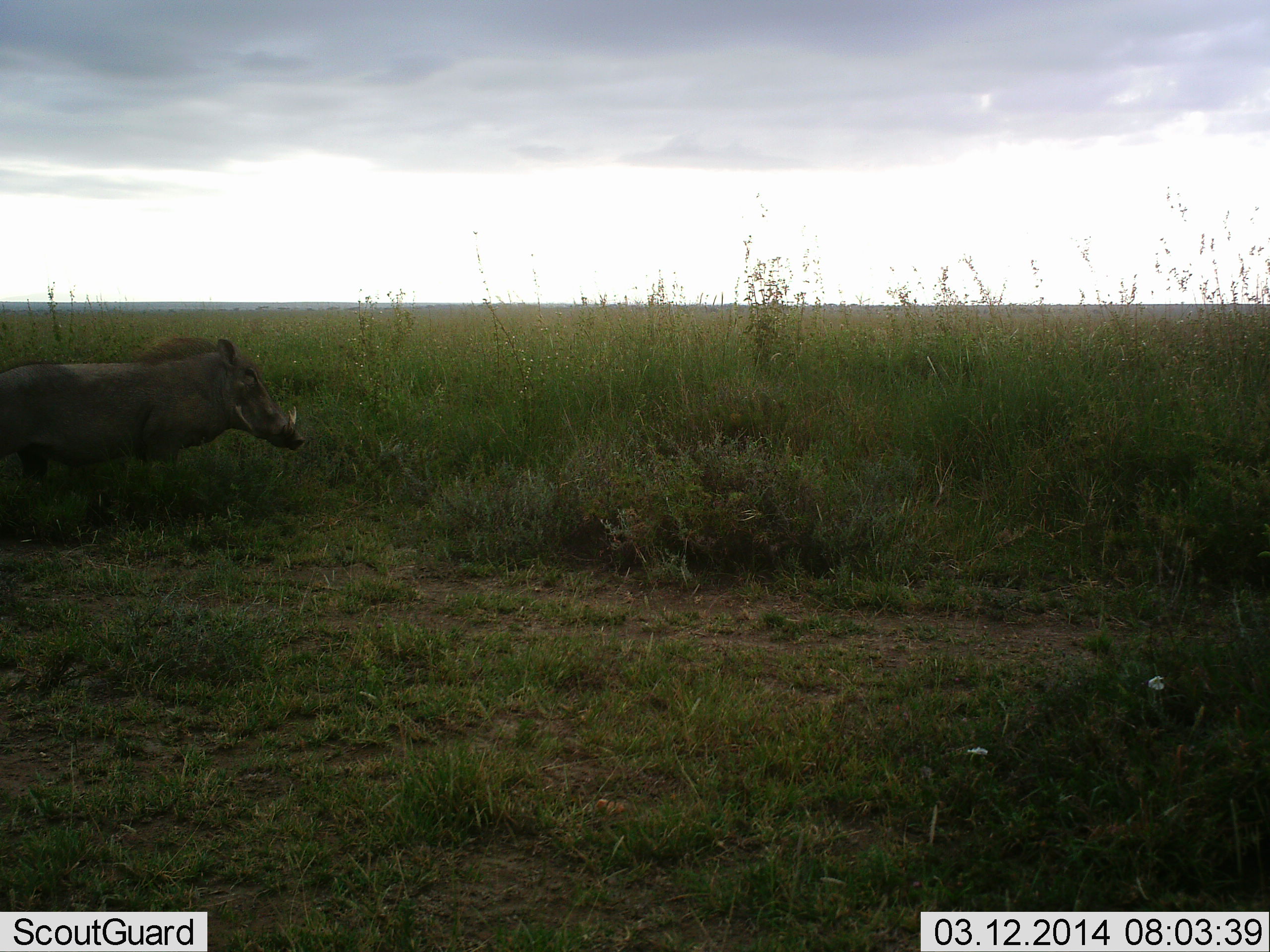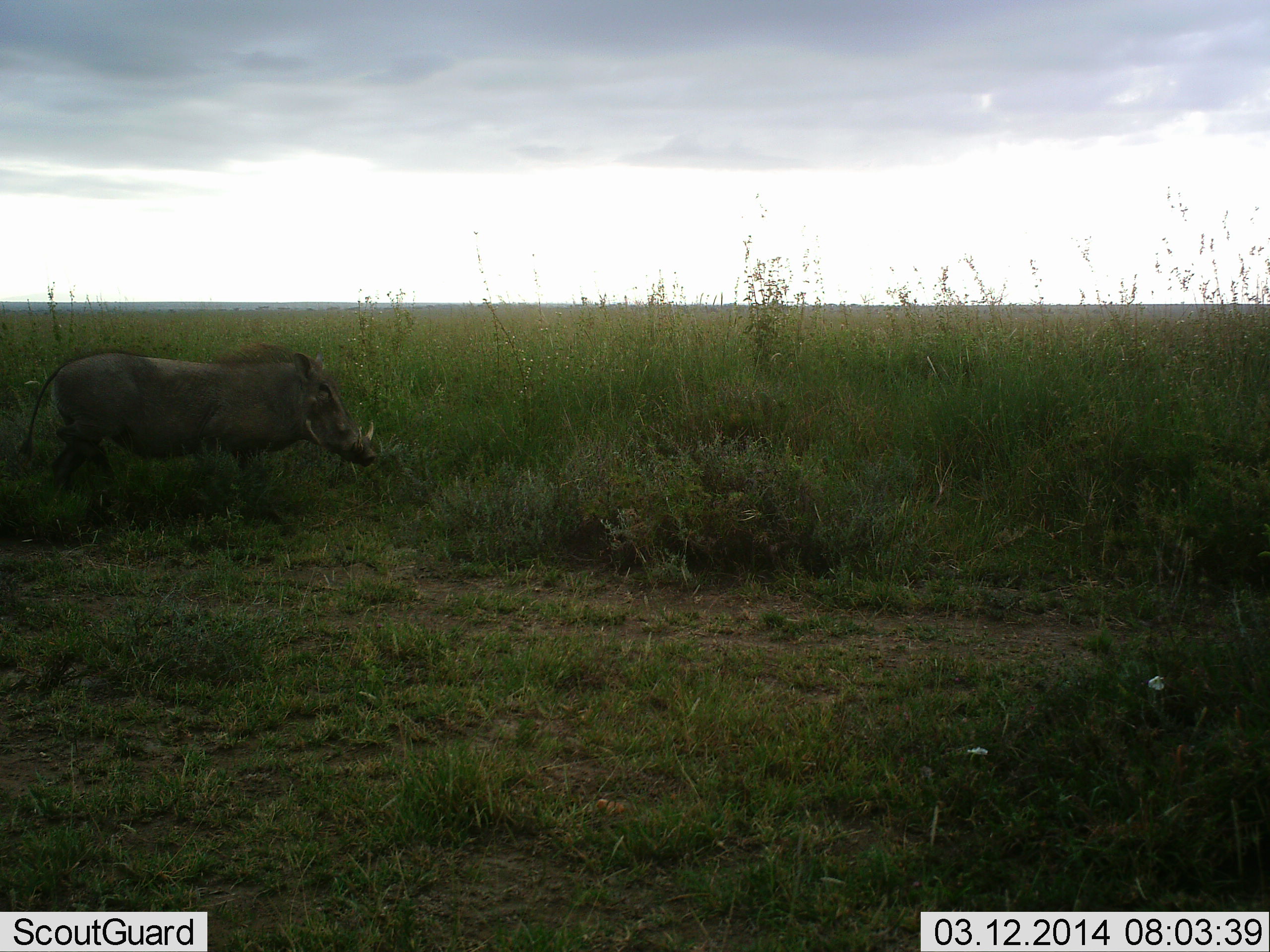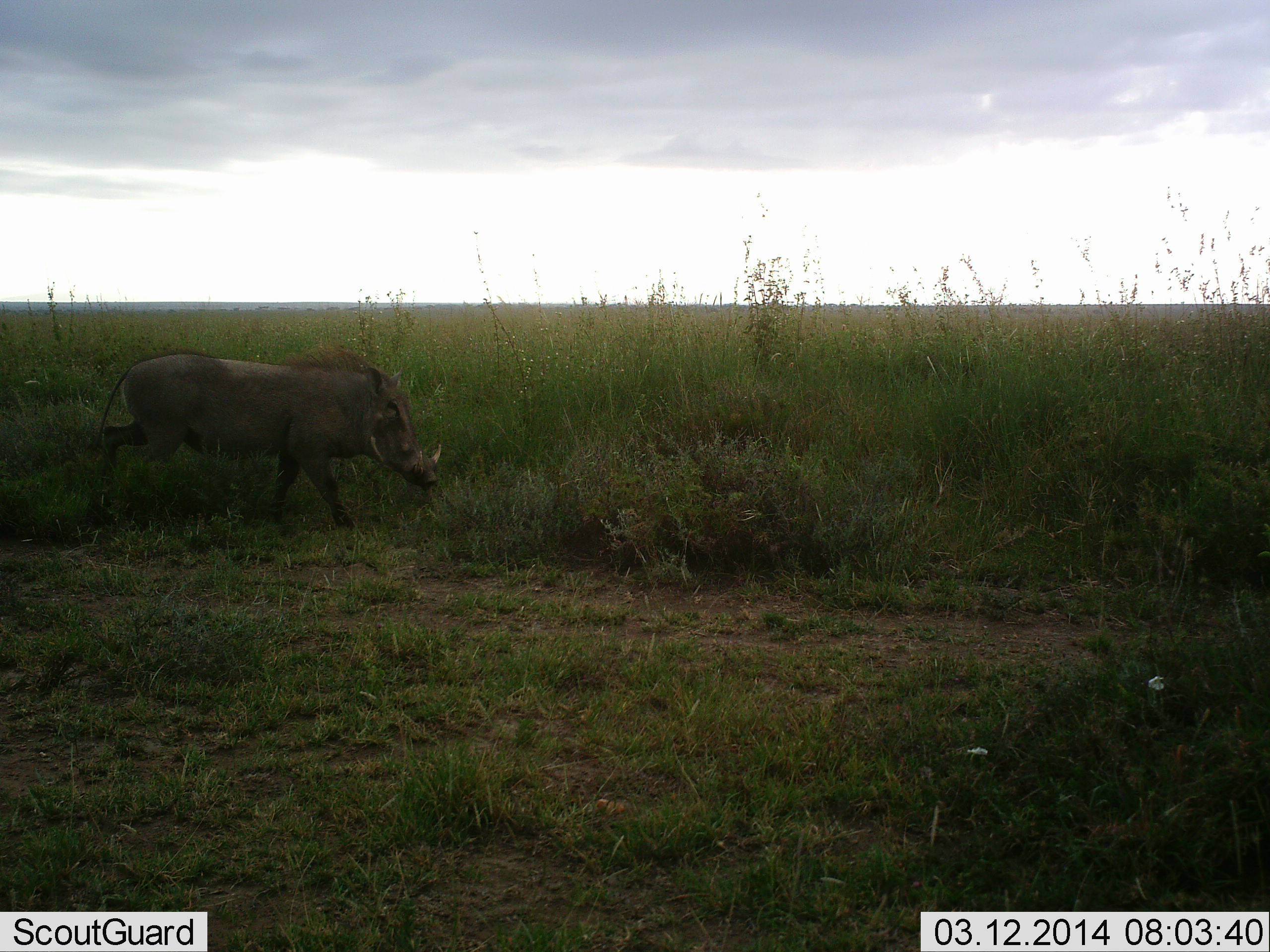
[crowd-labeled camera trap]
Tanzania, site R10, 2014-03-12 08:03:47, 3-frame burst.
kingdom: Animalia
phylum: Chordata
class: Mammalia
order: Artiodactyla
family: Suidae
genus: Phacochoerus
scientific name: Phacochoerus africanus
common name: warthog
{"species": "warthog (Phacochoerus africanus)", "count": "1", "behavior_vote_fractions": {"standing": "20%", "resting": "0%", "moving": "80%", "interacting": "0%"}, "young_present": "0%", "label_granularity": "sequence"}